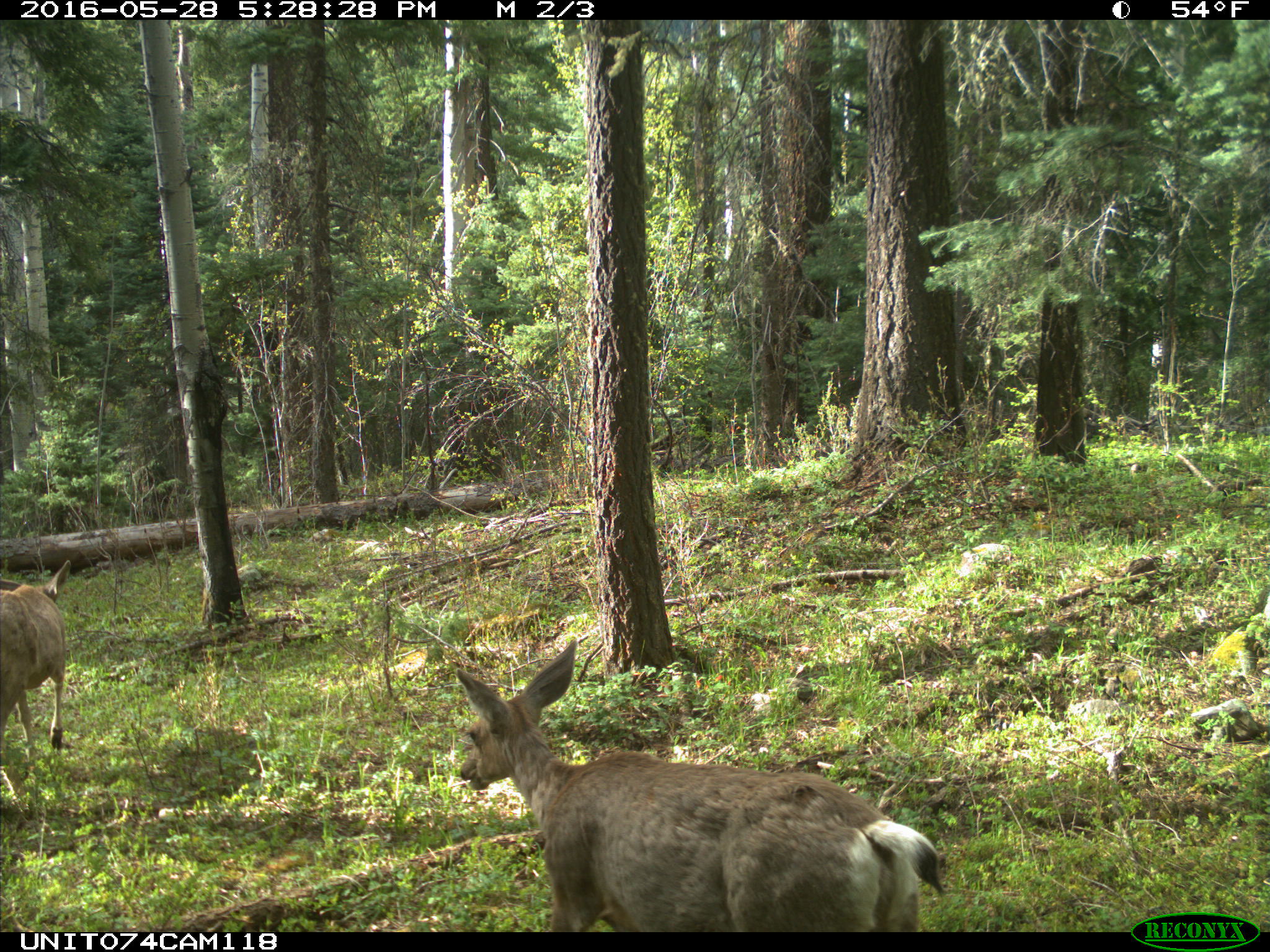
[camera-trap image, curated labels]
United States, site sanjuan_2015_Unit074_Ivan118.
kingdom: Animalia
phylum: Chordata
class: Mammalia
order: Artiodactyla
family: Cervidae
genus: Odocoileus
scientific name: Odocoileus hemionus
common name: mule deer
Odocoileus hemionus (mule deer).